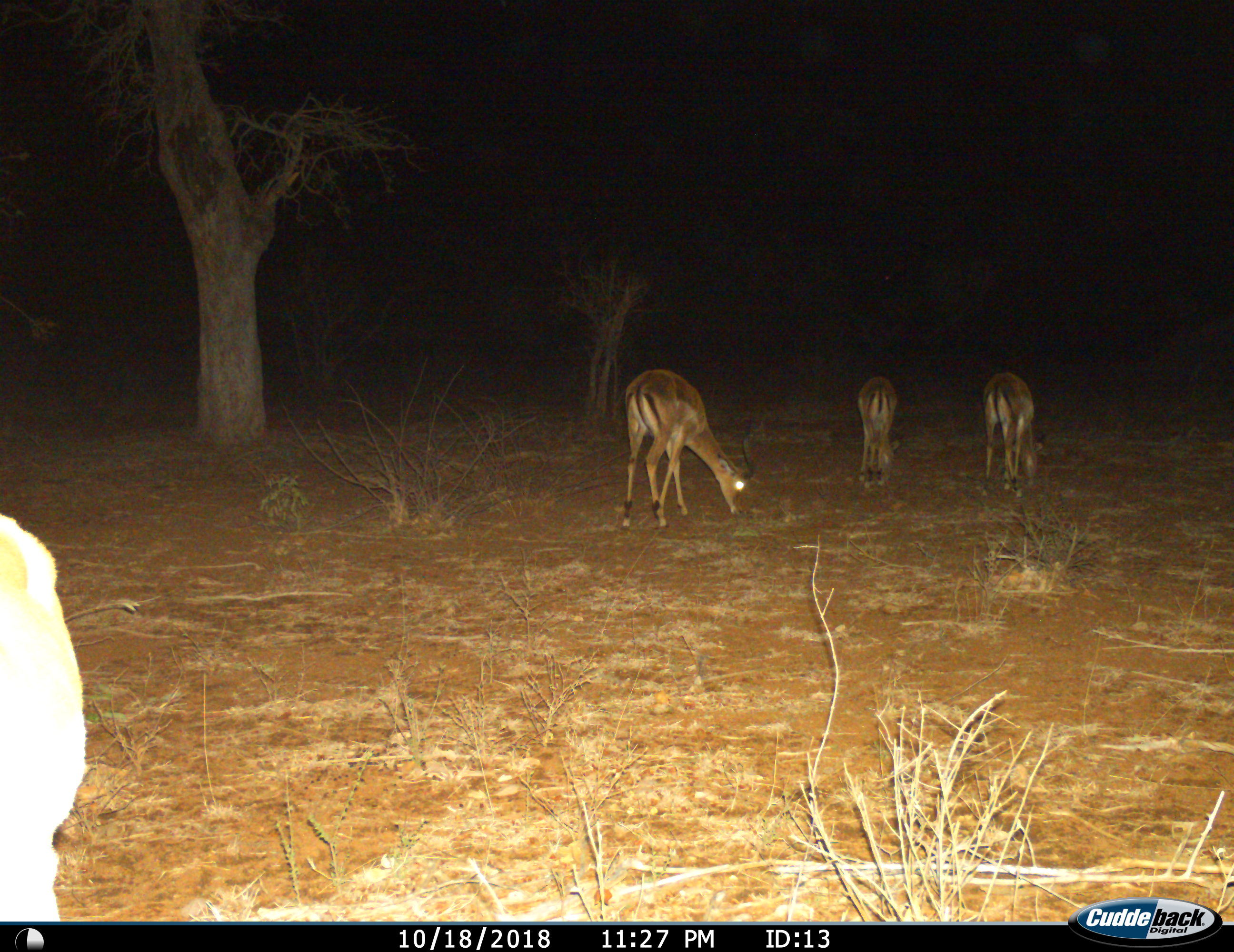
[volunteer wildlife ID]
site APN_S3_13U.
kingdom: Animalia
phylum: Chordata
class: Mammalia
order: Artiodactyla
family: Bovidae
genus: Aepyceros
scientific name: Aepyceros melampus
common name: impala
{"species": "impala (Aepyceros melampus)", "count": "3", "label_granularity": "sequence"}